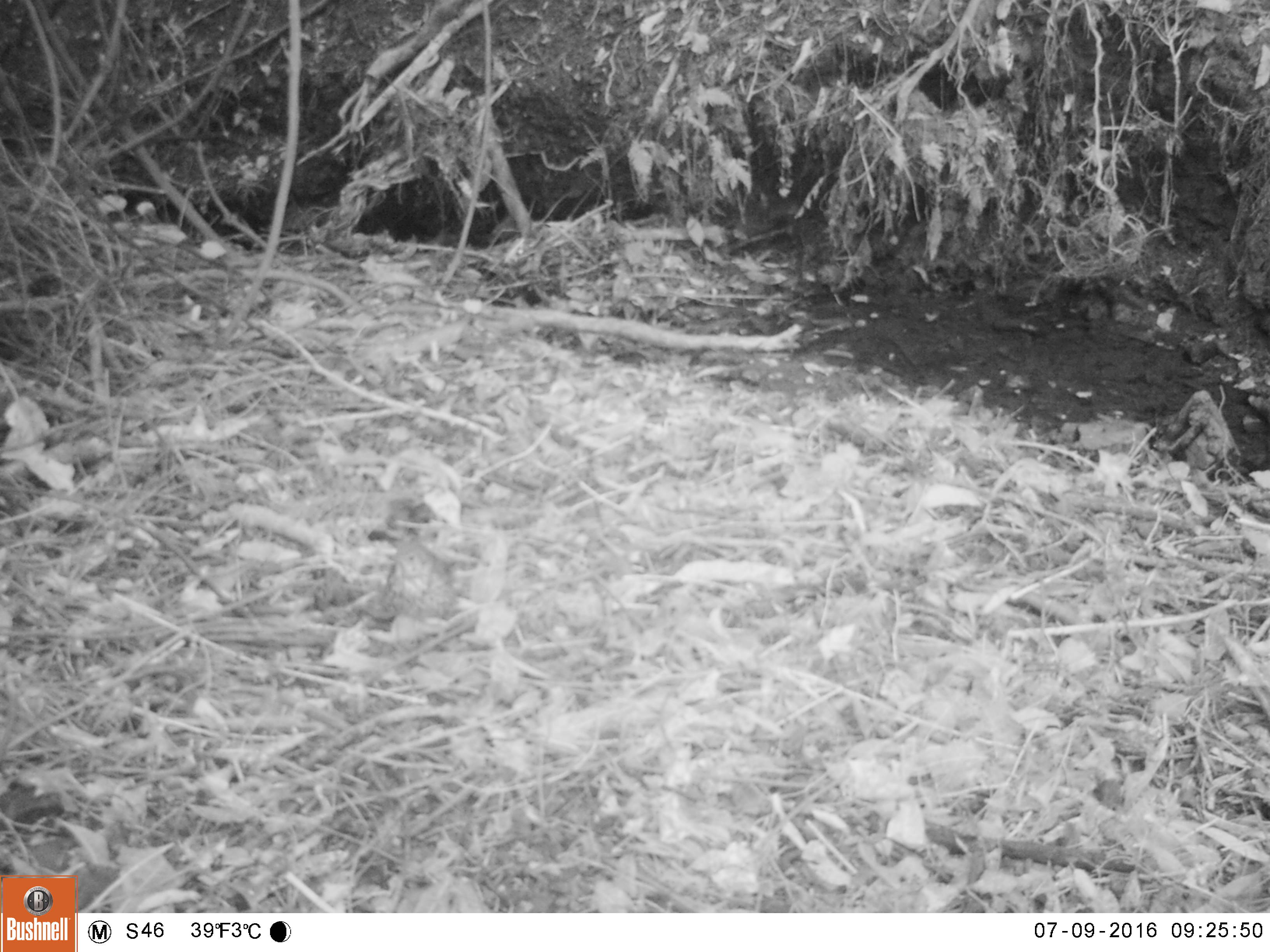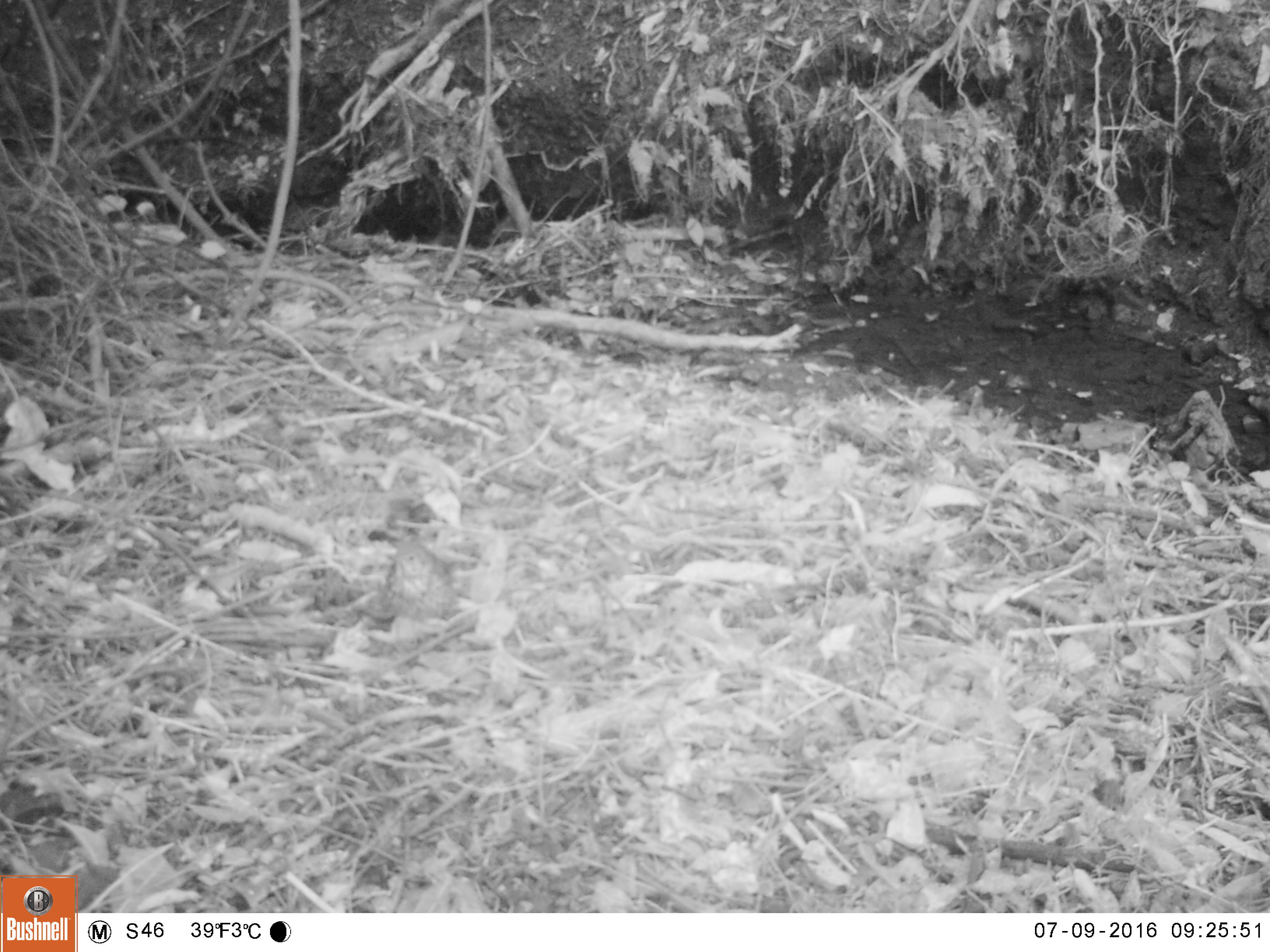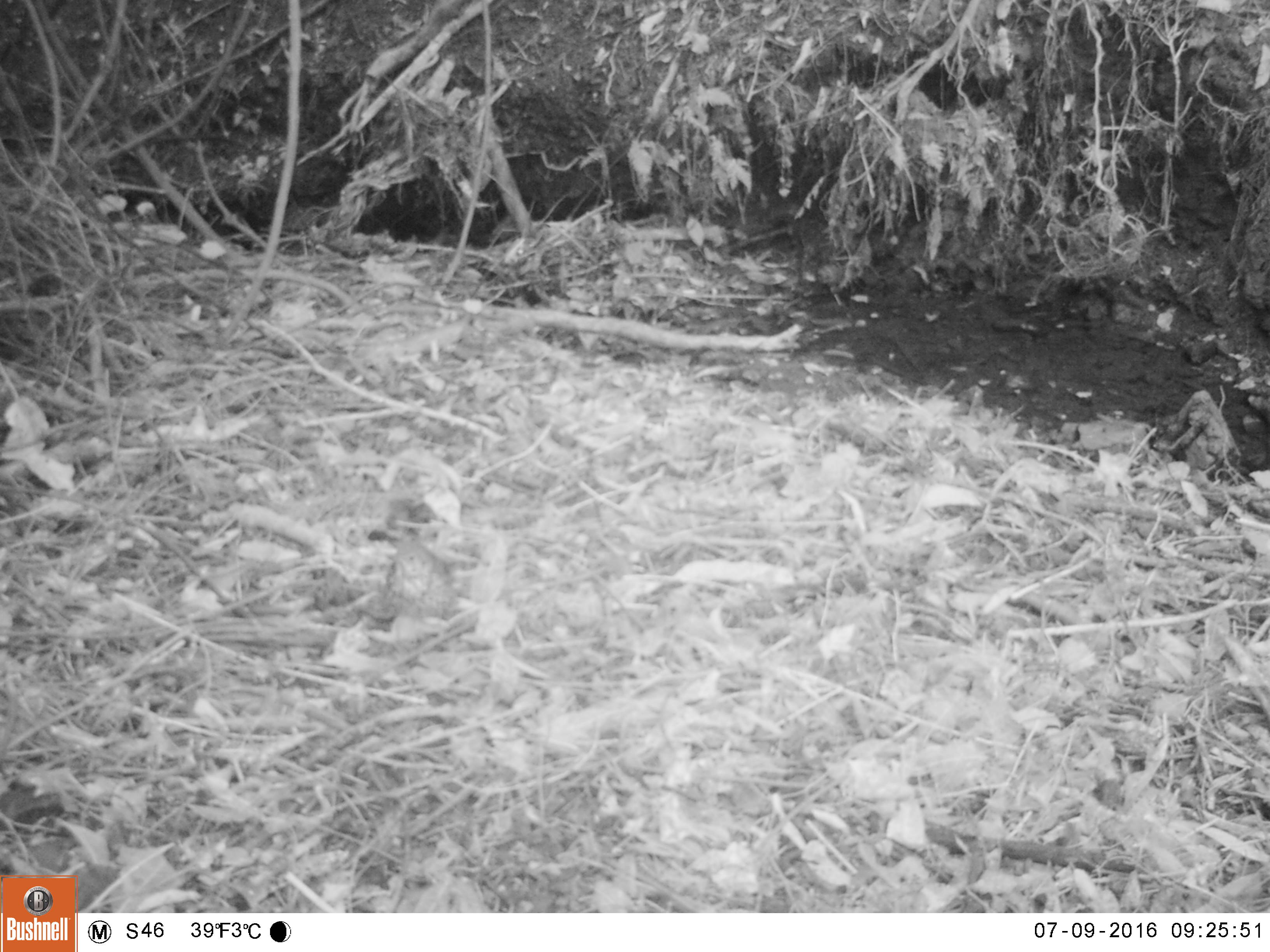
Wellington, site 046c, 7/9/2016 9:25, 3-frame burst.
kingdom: Animalia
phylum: Chordata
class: Aves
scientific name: Aves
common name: bird